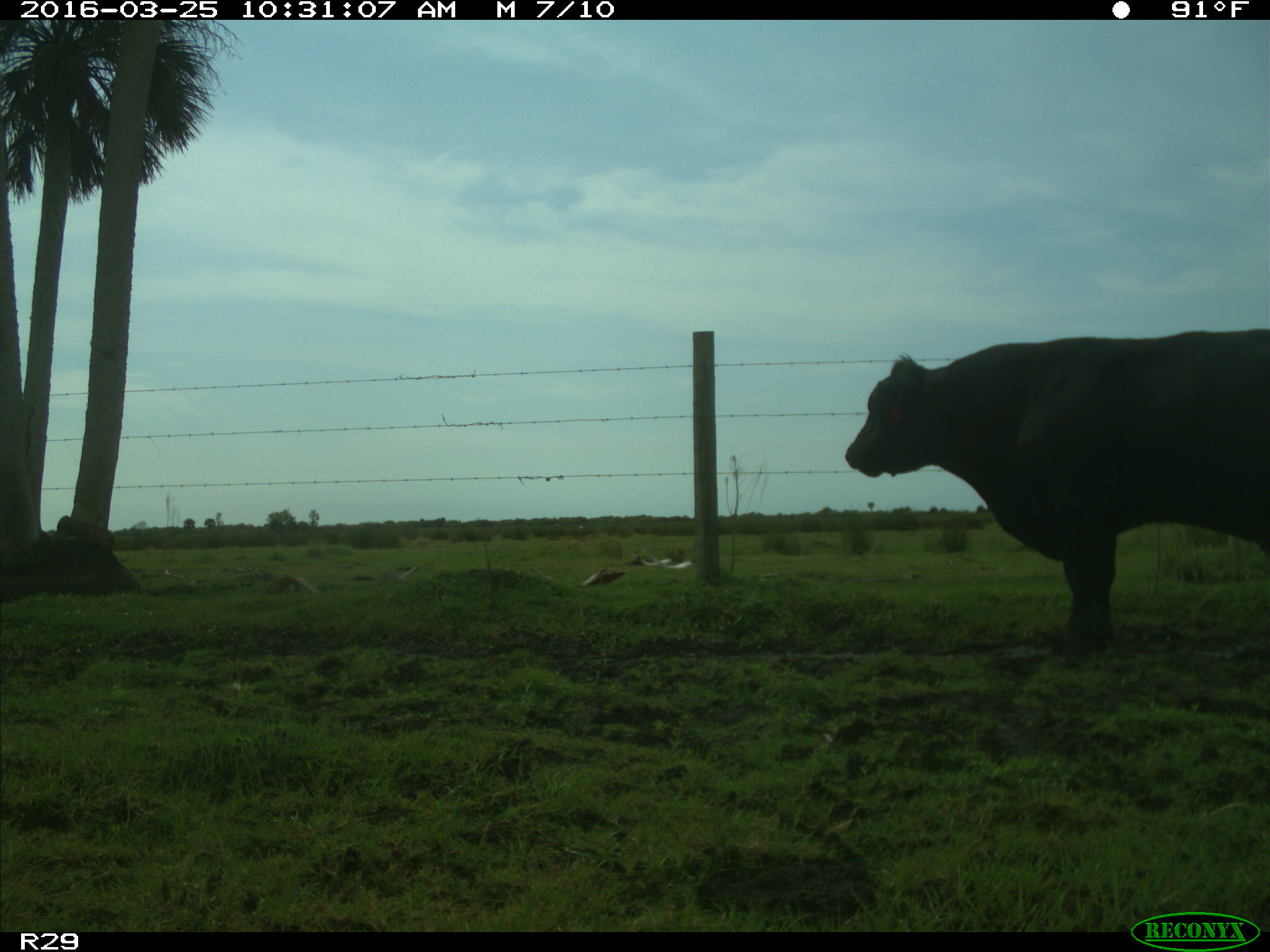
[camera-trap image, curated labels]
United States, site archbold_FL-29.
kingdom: Animalia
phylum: Chordata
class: Mammalia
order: Artiodactyla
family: Bovidae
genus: Bos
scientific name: Bos taurus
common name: domestic cow